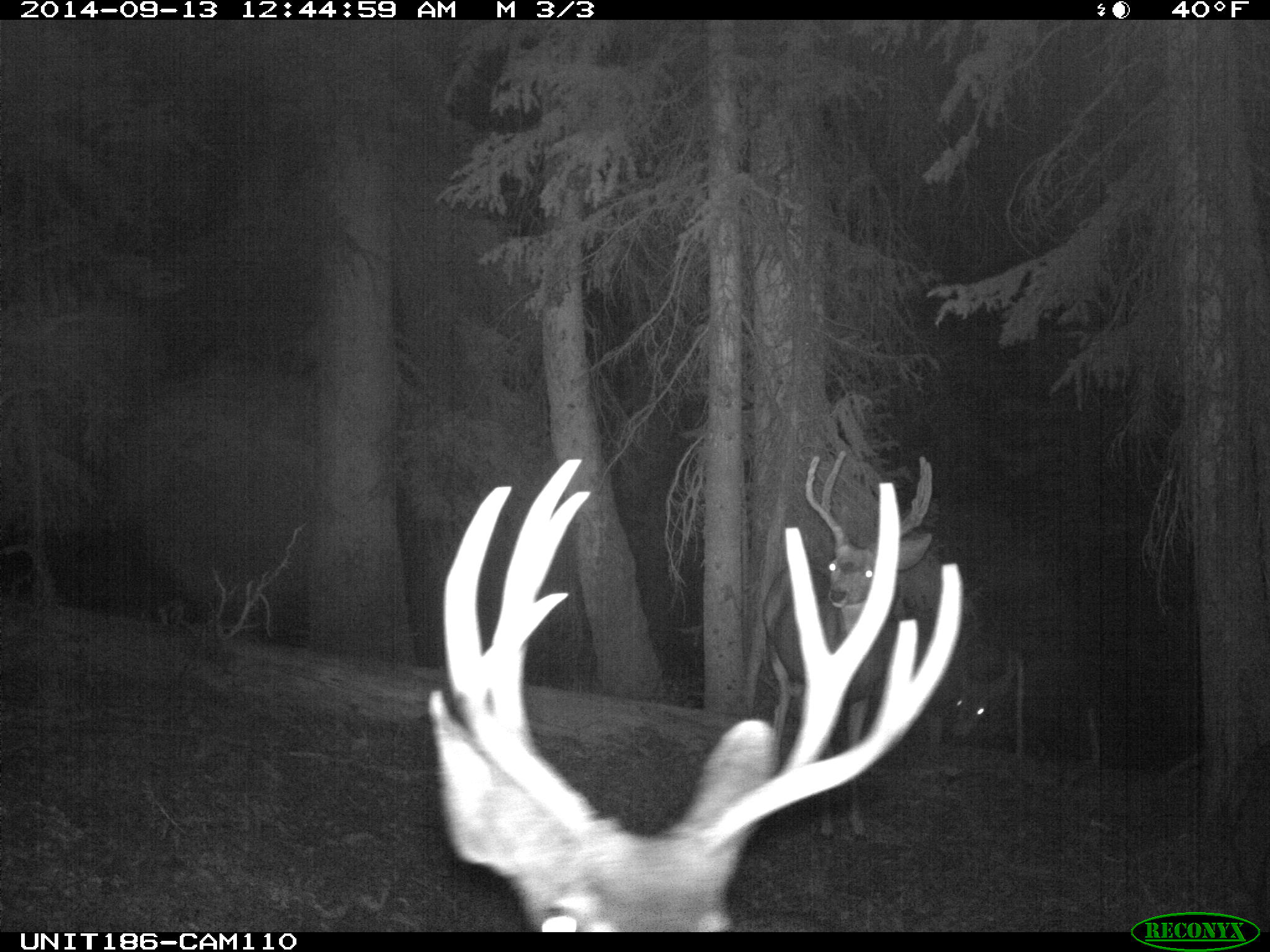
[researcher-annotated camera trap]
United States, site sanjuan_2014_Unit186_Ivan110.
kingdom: Animalia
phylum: Chordata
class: Mammalia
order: Artiodactyla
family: Cervidae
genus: Odocoileus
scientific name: Odocoileus hemionus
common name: mule deer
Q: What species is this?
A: Odocoileus hemionus (mule deer).